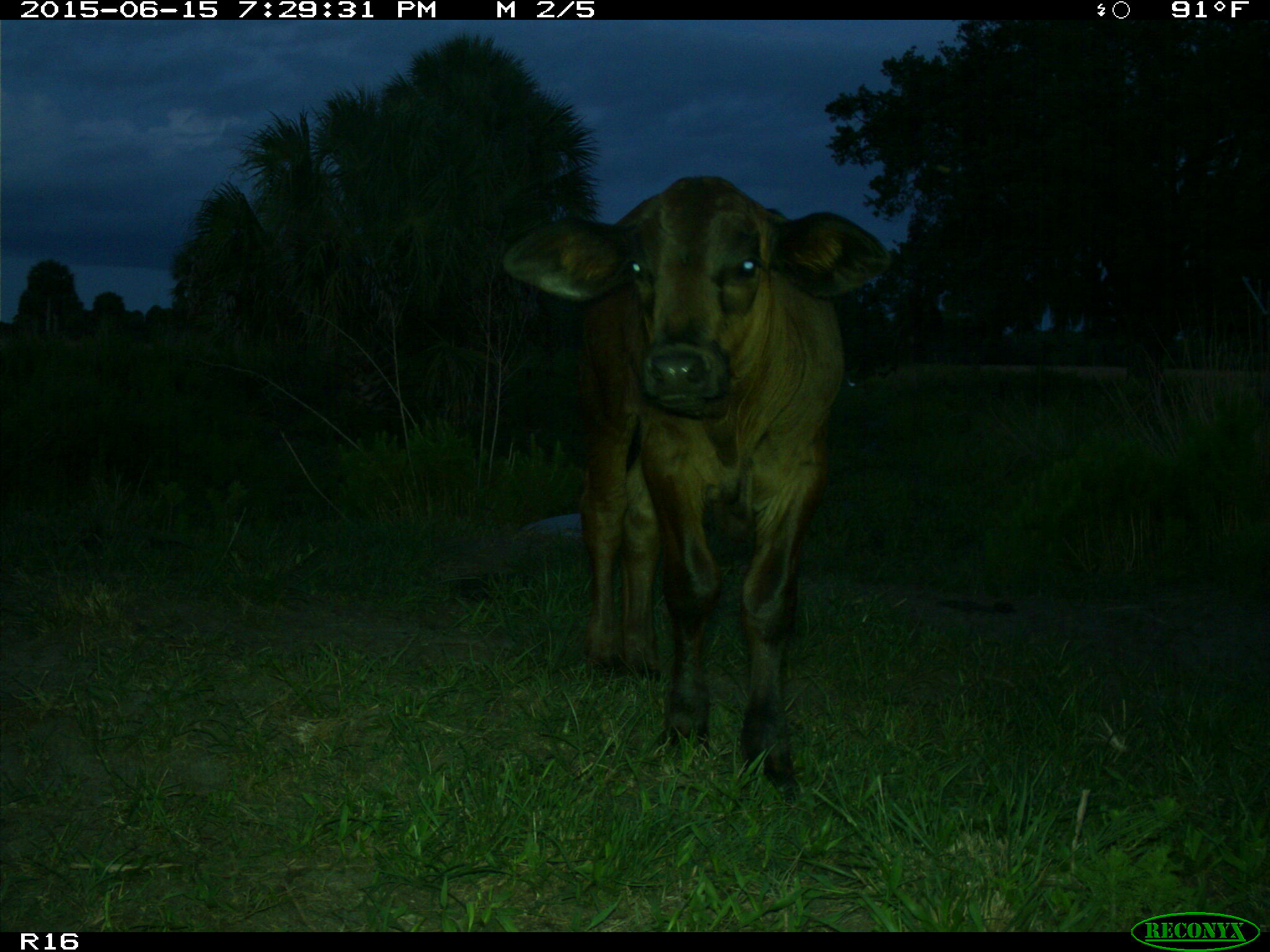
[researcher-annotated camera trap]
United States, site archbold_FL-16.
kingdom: Animalia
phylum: Chordata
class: Mammalia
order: Artiodactyla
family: Bovidae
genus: Bos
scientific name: Bos taurus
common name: domestic cow